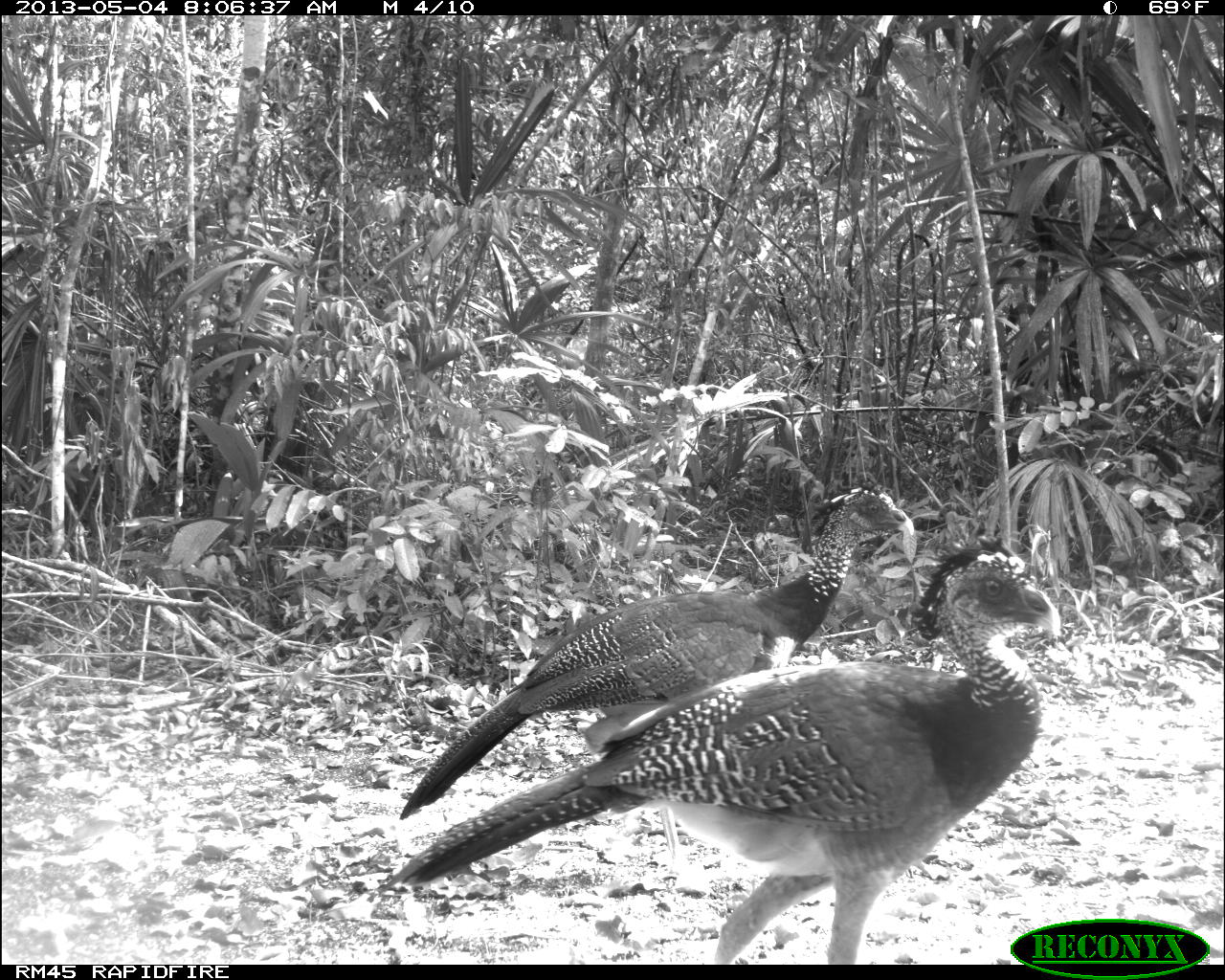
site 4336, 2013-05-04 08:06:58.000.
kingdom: Animalia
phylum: Chordata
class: Aves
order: Galliformes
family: Cracidae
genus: Crax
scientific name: Crax rubra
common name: great curassow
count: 2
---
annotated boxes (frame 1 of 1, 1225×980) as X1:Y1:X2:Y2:
crax rubra: 377:537:1061:964; 398:485:914:865